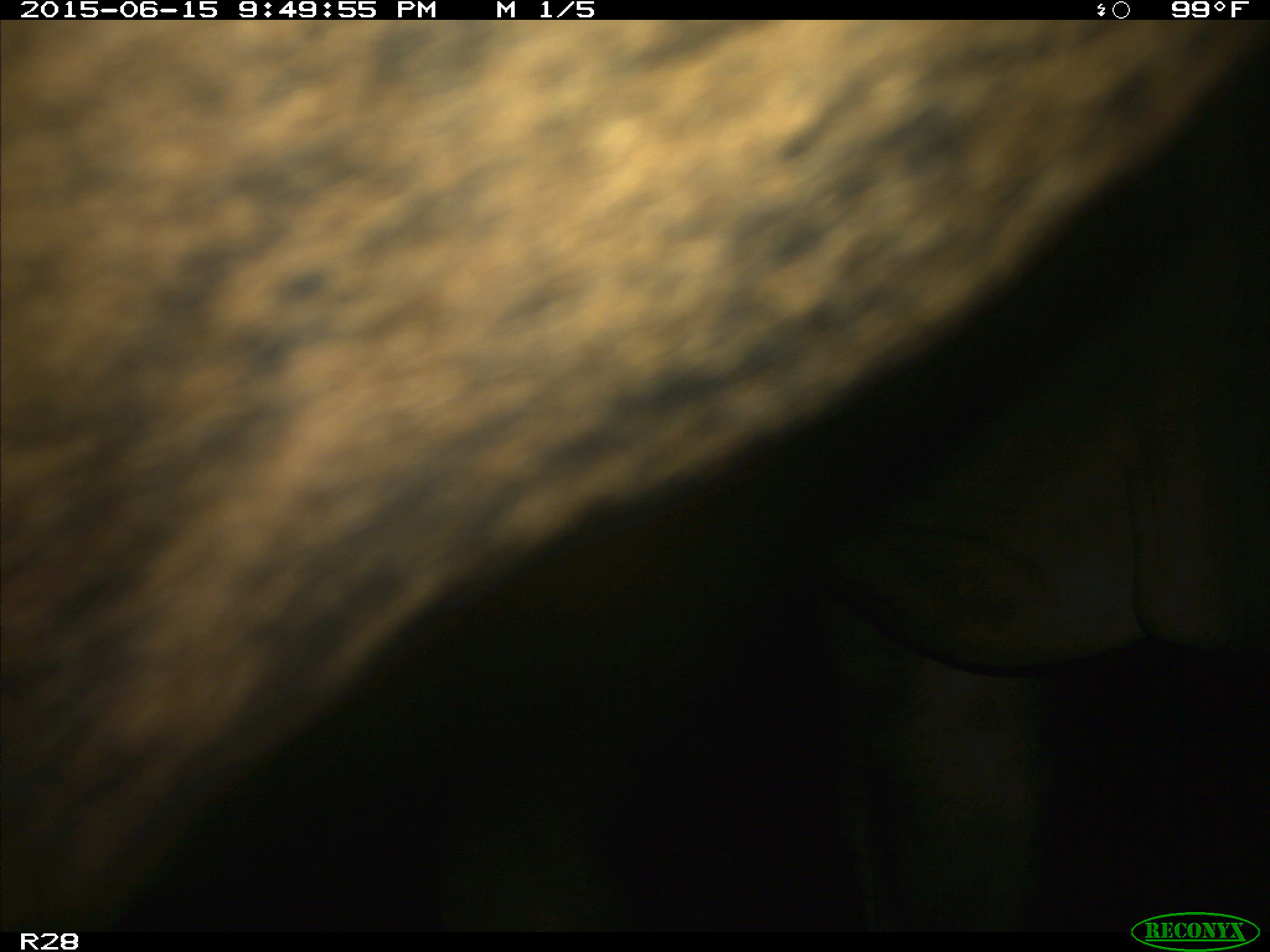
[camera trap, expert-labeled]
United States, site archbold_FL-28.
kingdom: Animalia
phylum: Chordata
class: Mammalia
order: Artiodactyla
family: Bovidae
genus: Bos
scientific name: Bos taurus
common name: domestic cow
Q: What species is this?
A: Bos taurus (domestic cow).